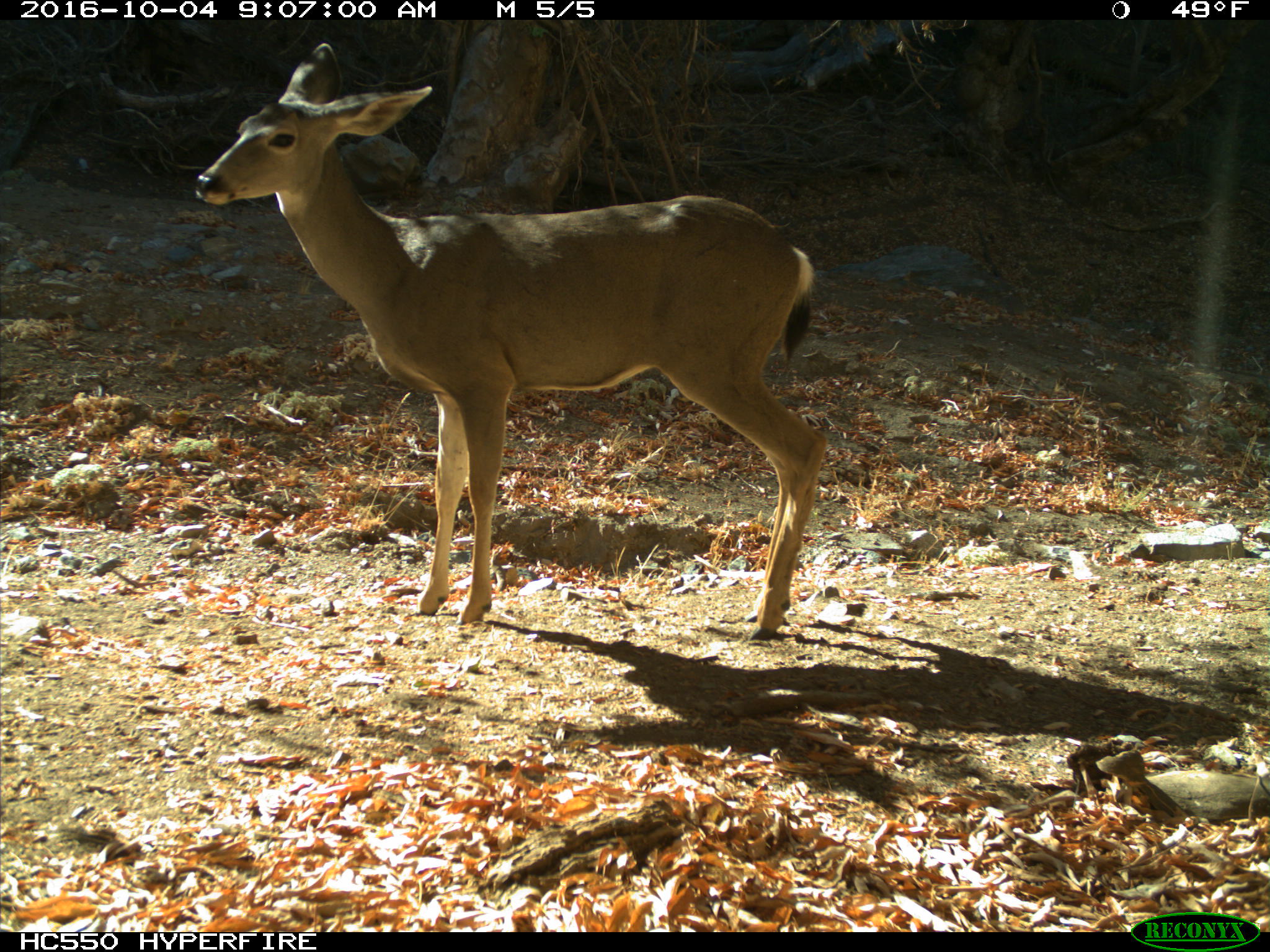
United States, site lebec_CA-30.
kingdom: Animalia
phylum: Chordata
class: Mammalia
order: Artiodactyla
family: Cervidae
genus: Odocoileus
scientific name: Odocoileus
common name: deer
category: unidentified deer